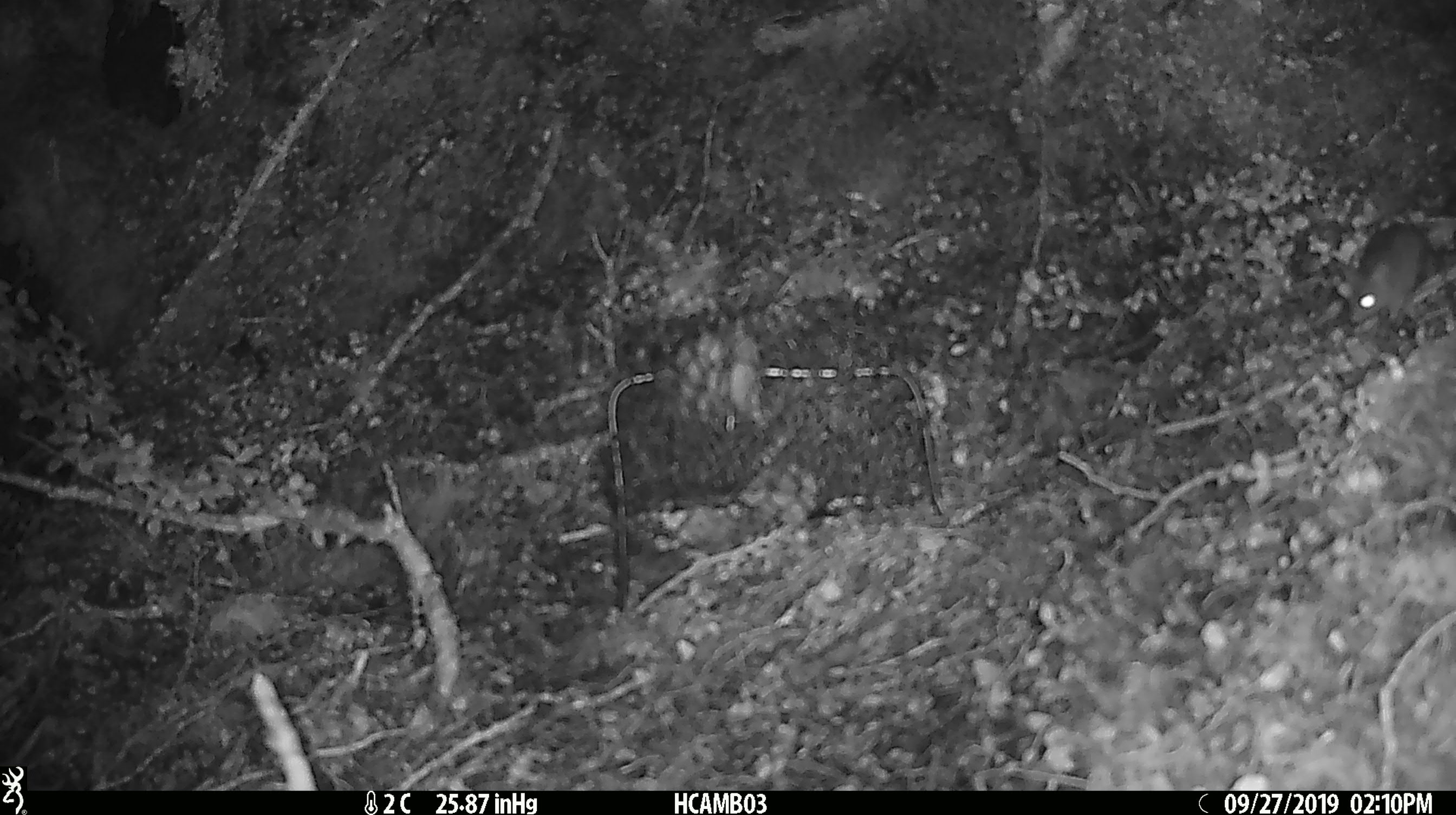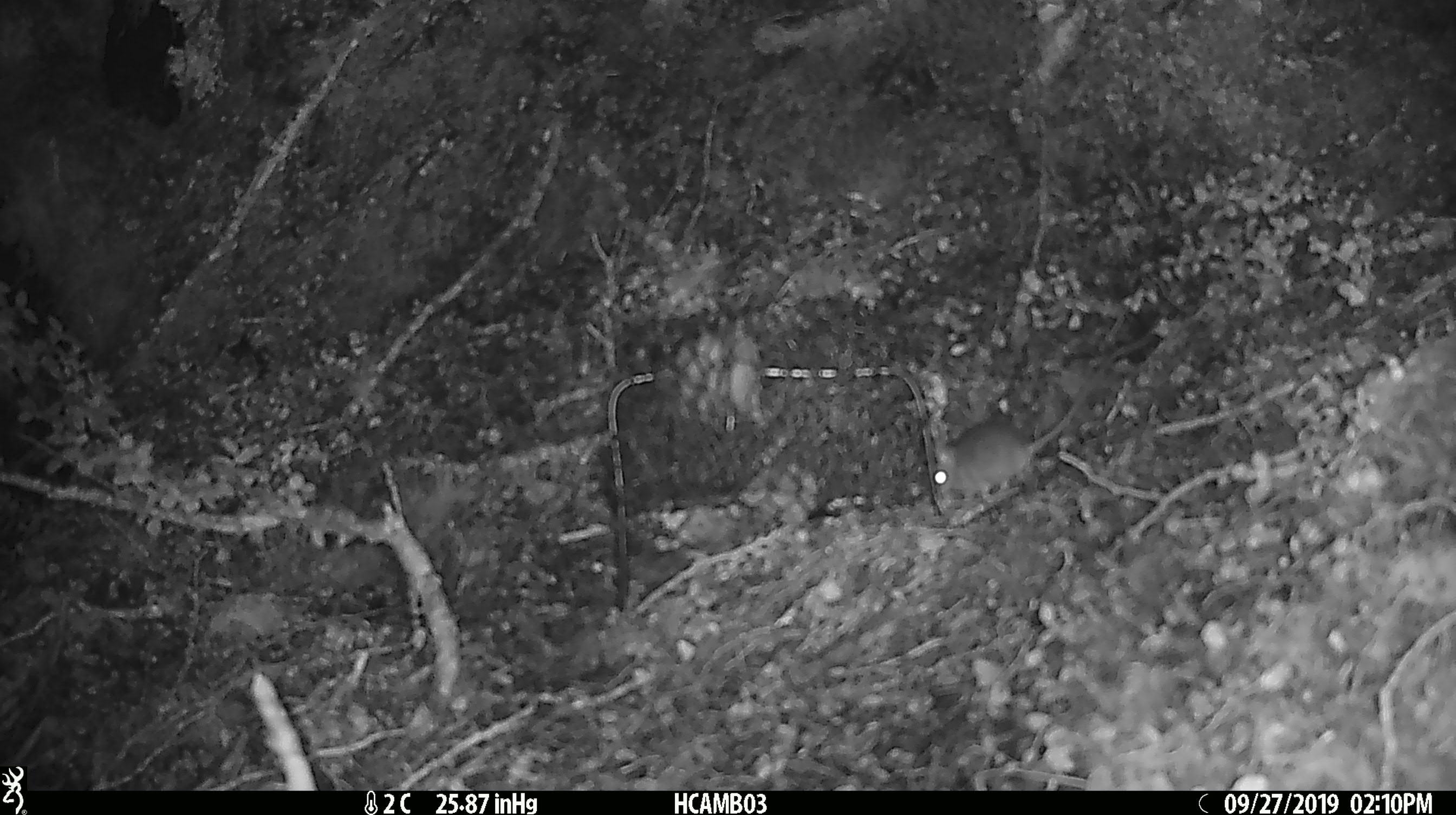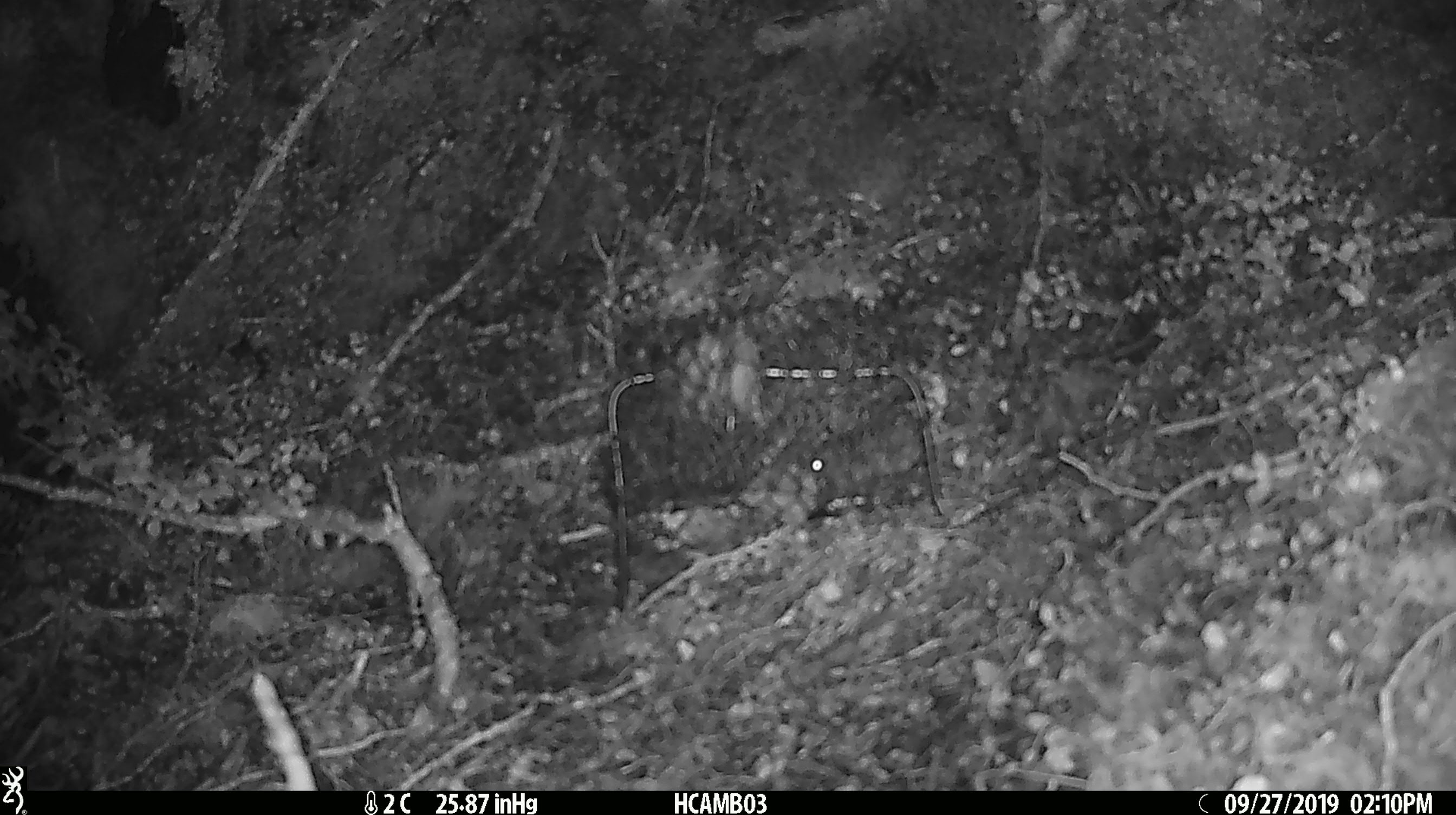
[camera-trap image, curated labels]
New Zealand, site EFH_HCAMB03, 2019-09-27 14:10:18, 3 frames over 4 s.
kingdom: Animalia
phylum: Chordata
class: Mammalia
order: Rodentia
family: Muridae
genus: Mus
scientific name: Mus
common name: mouse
Mouse (Mus).